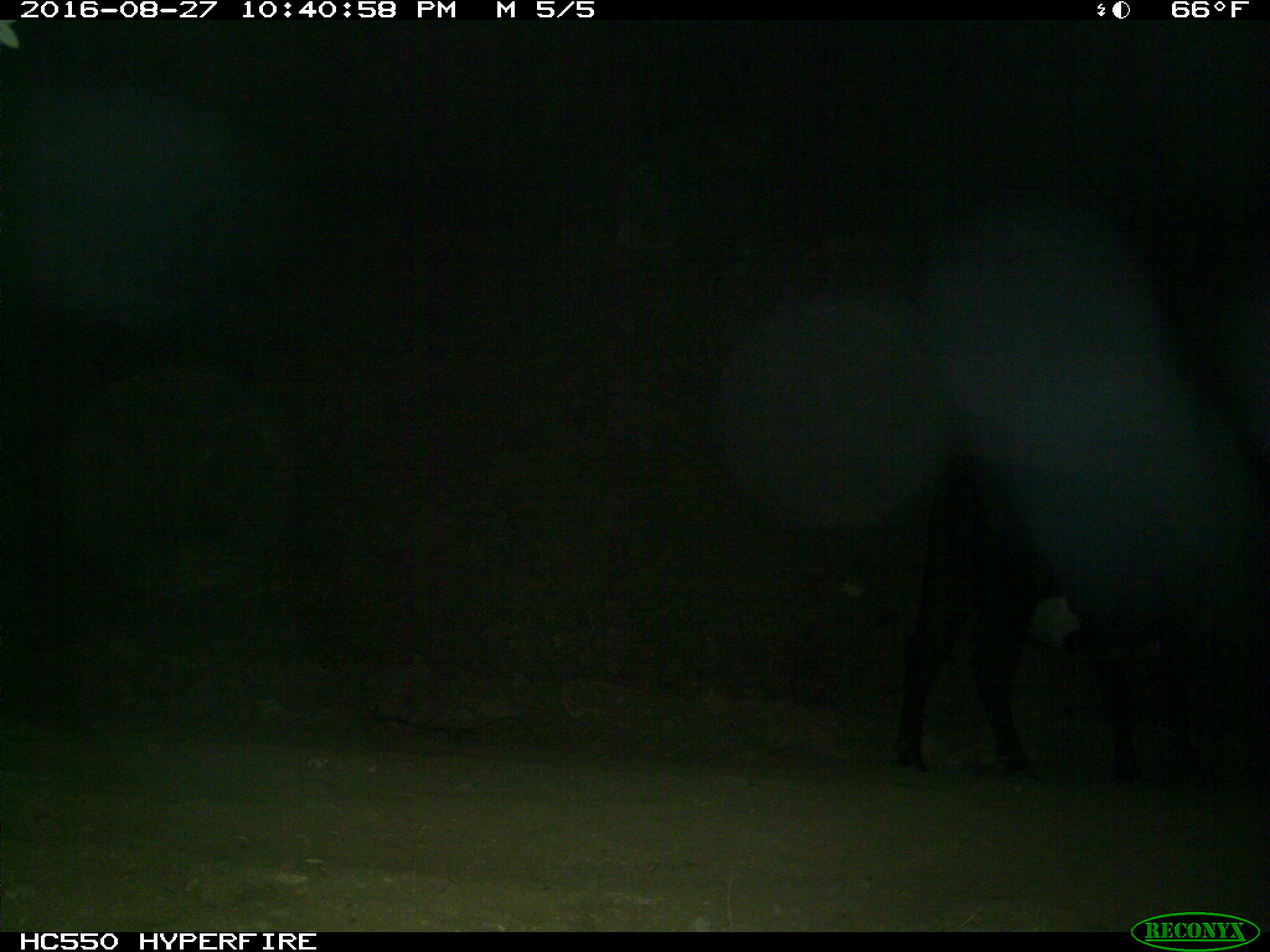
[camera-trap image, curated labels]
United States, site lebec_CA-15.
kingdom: Animalia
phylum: Chordata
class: Mammalia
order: Artiodactyla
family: Bovidae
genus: Bos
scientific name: Bos taurus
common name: domestic cow